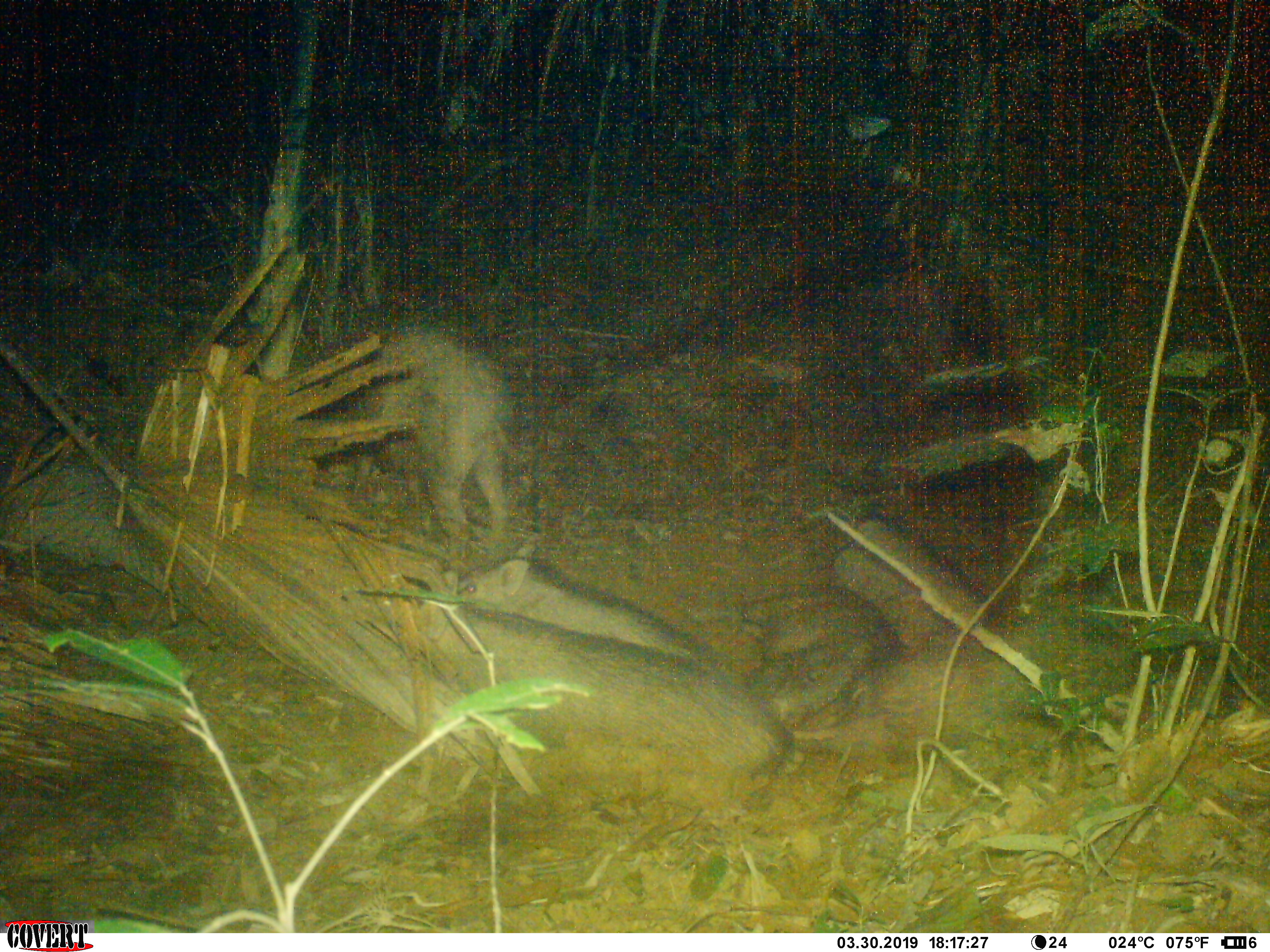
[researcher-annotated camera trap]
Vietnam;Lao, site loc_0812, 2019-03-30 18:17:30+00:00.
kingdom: Animalia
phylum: Chordata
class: Mammalia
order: Artiodactyla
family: Suidae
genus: Sus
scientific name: Sus scrofa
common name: eurasian wild pig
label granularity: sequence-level